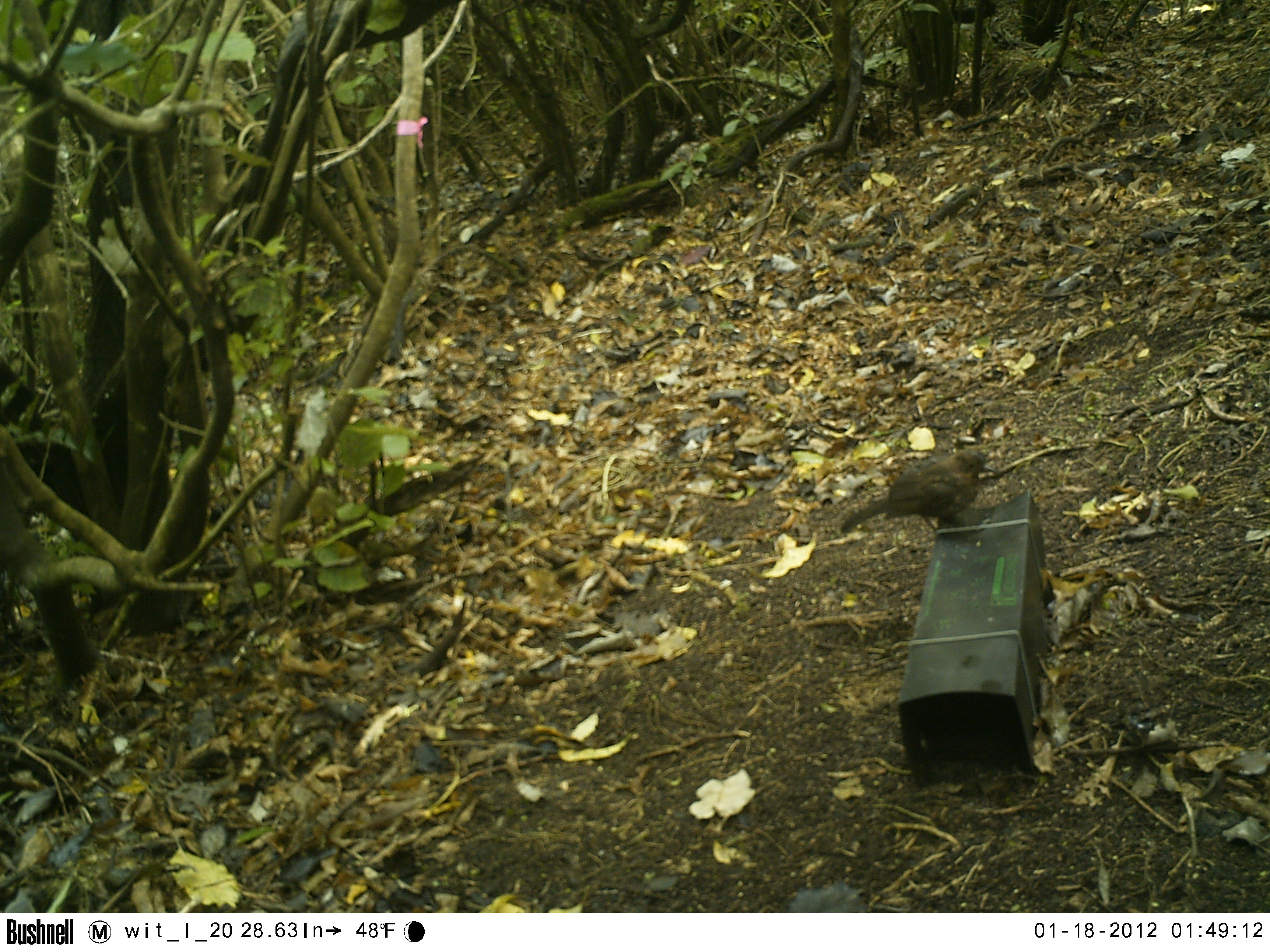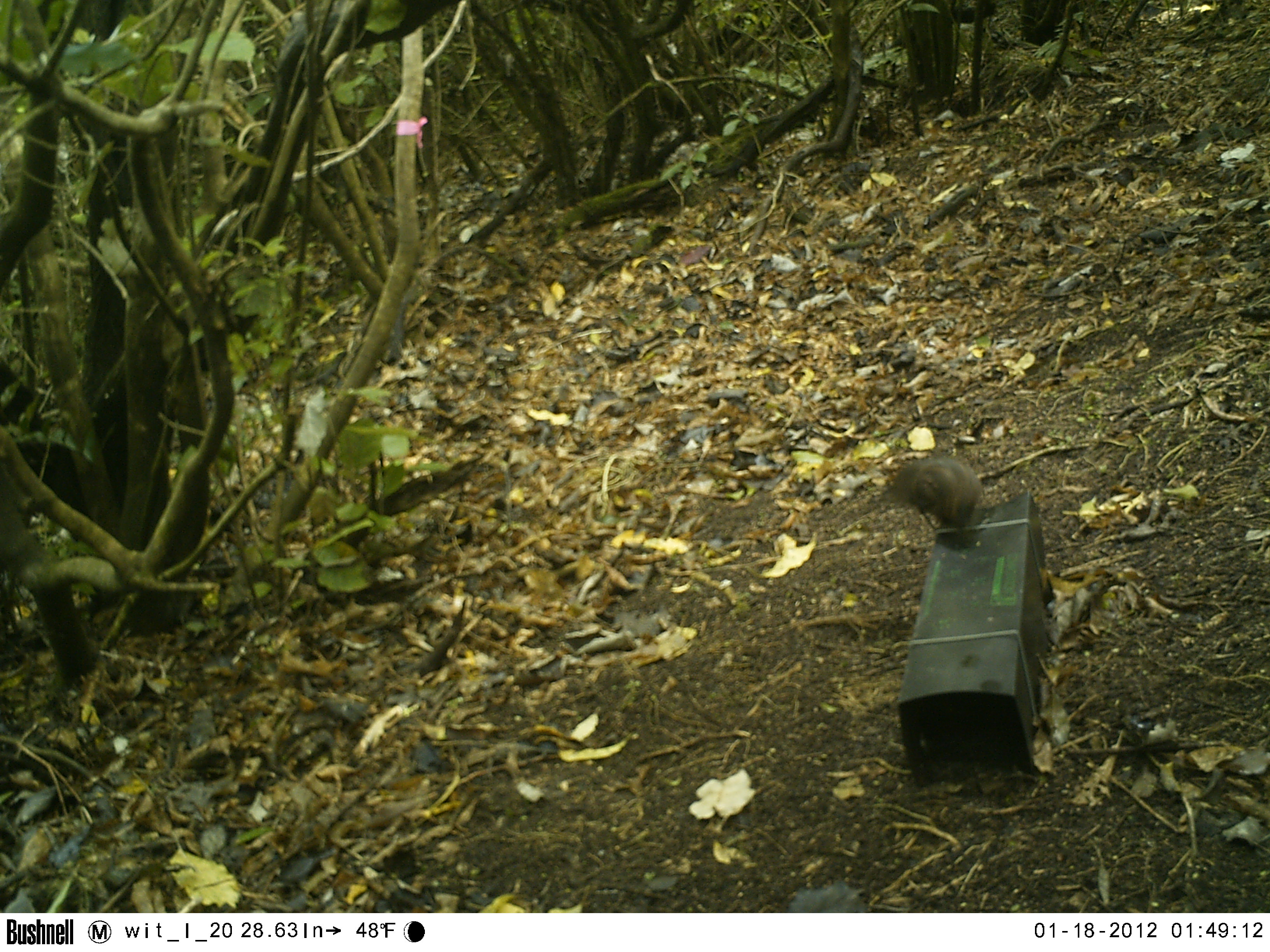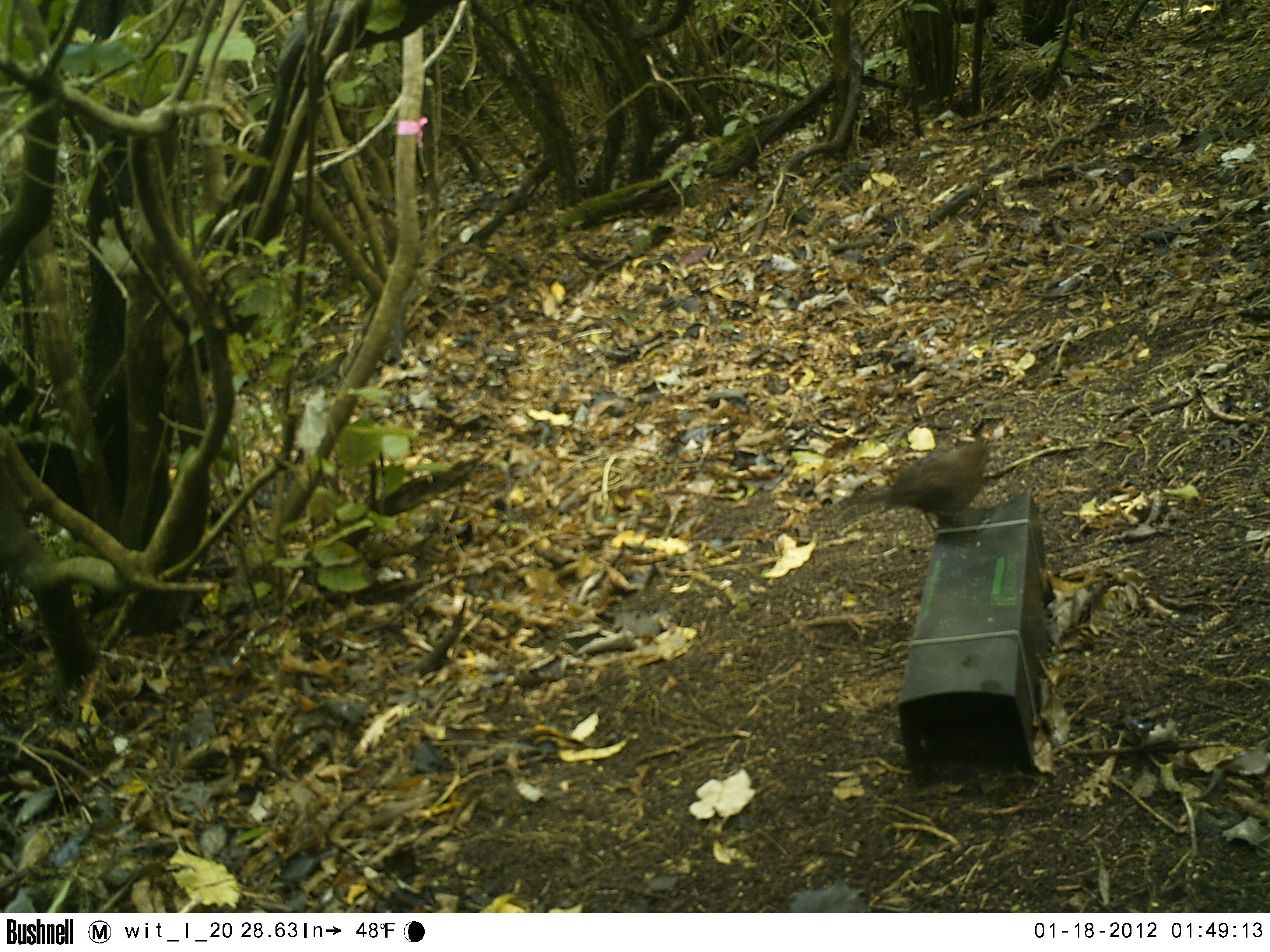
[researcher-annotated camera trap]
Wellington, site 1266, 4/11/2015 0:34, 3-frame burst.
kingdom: Animalia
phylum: Chordata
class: Aves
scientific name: Aves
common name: bird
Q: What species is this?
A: Bird (Aves).